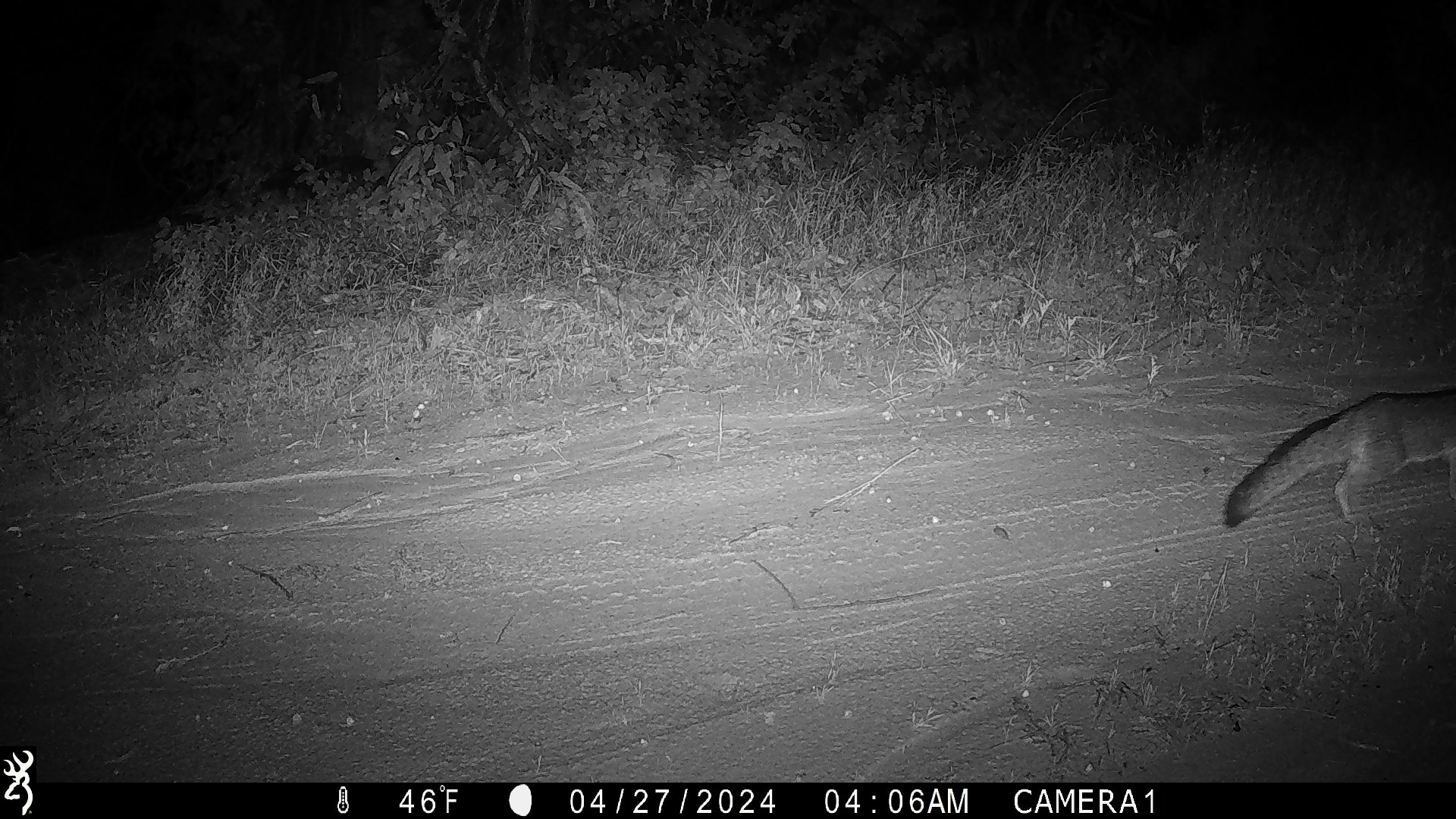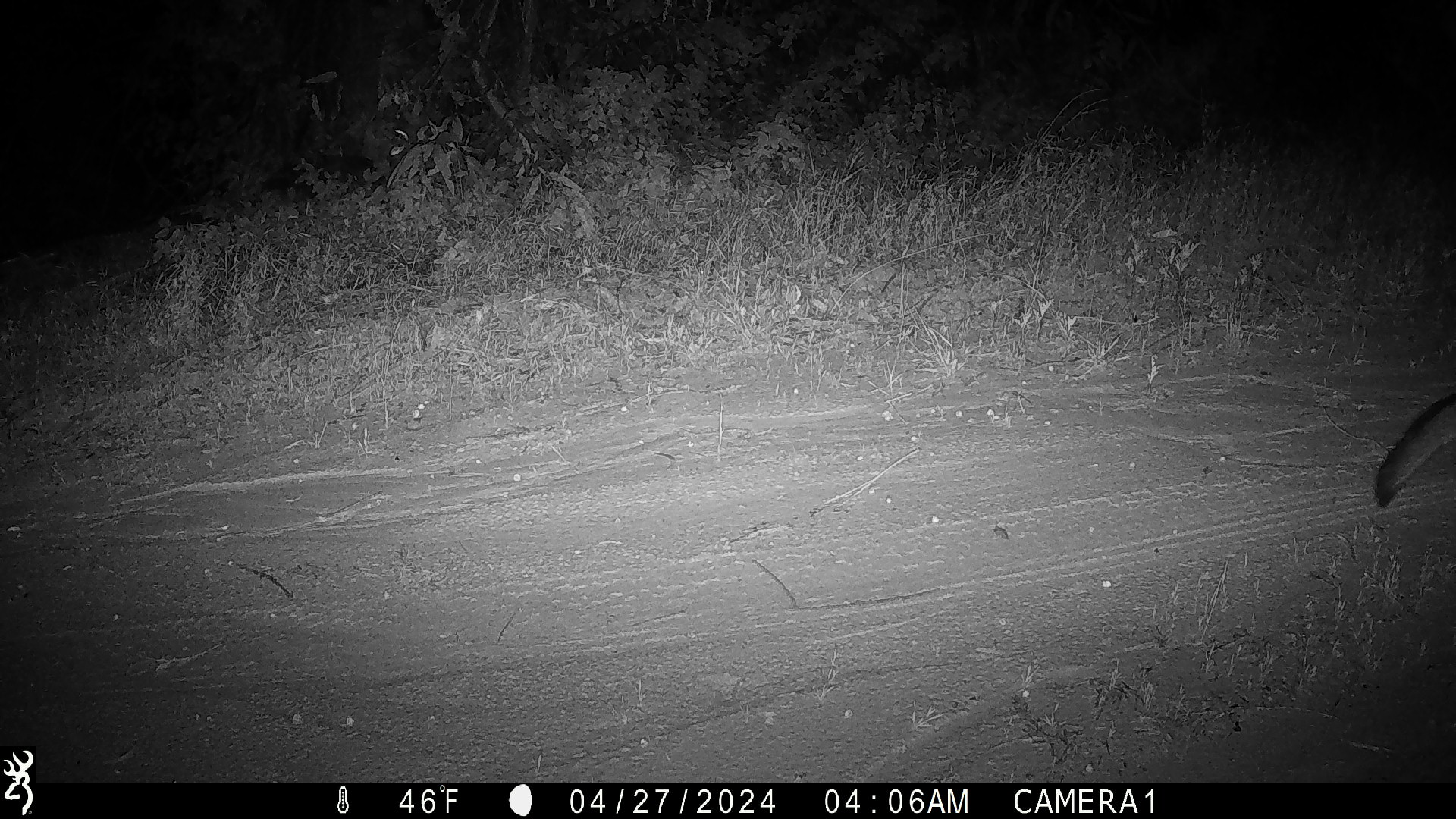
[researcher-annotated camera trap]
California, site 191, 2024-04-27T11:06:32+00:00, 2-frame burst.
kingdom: Animalia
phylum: Chordata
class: Mammalia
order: Carnivora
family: Canidae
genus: Urocyon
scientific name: Urocyon cinereoargenteus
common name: gray fox